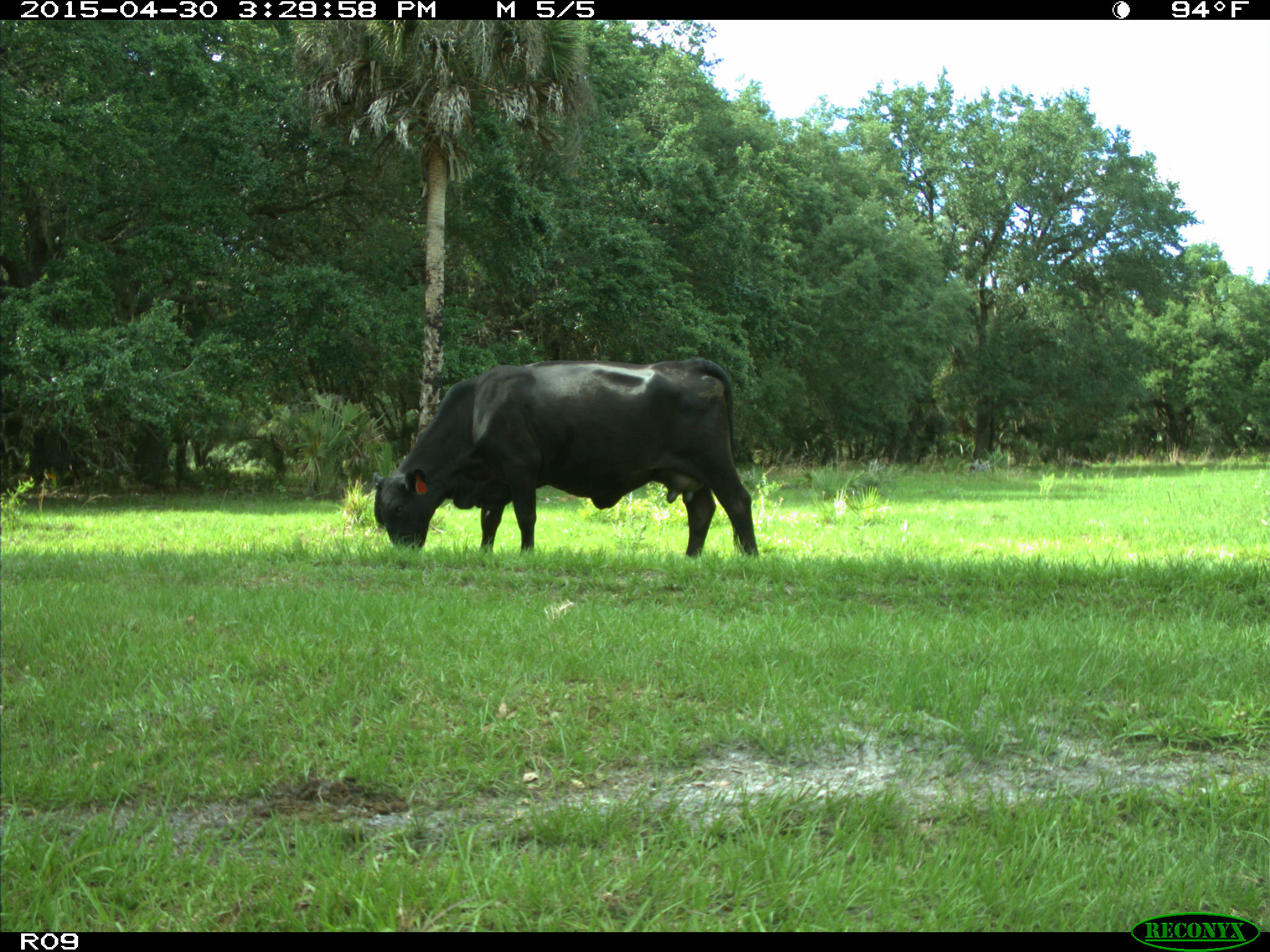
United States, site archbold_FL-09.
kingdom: Animalia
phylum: Chordata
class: Mammalia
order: Artiodactyla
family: Bovidae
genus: Bos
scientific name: Bos taurus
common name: domestic cow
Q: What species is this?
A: Bos taurus (domestic cow).